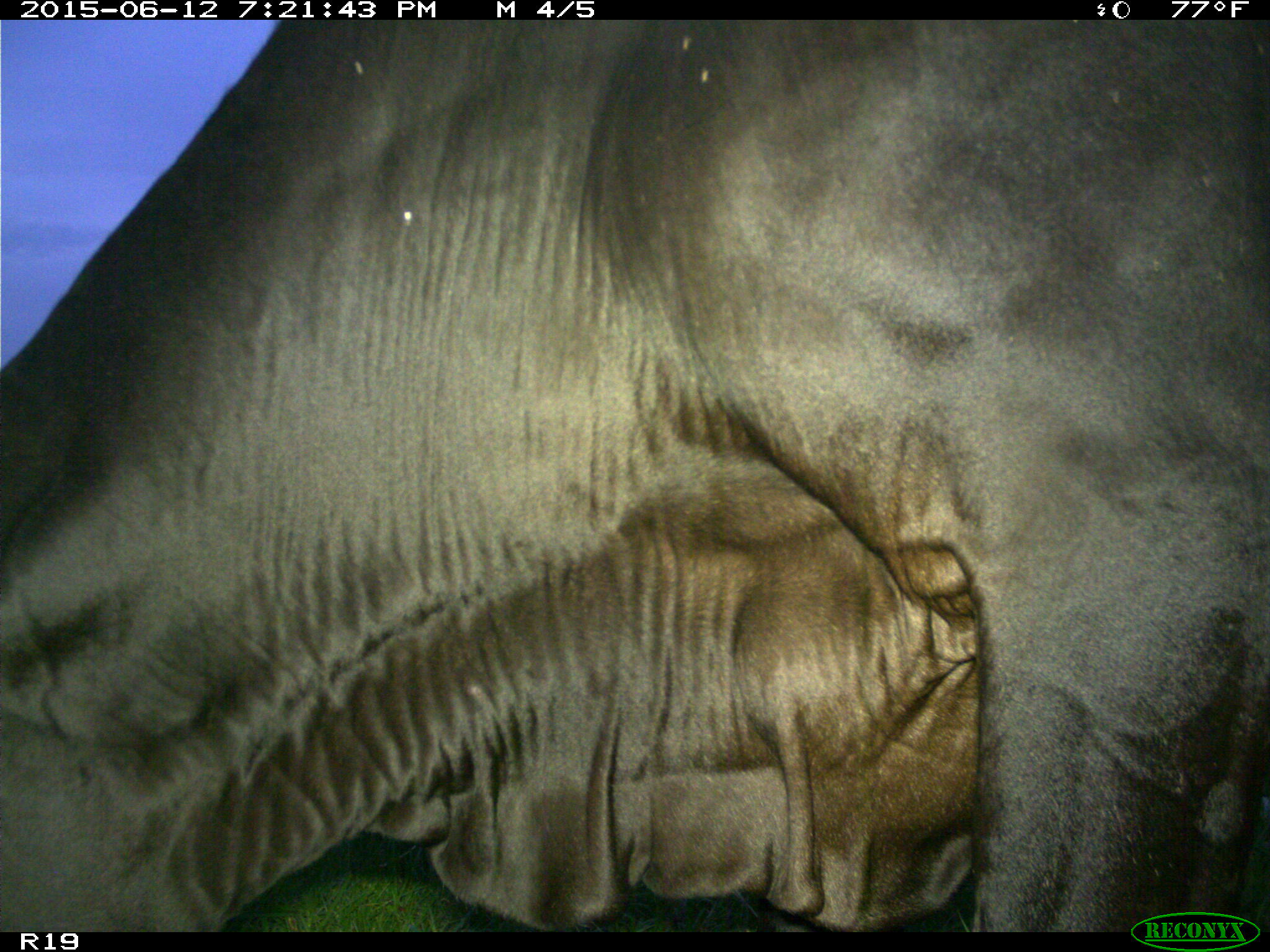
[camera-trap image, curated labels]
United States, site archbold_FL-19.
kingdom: Animalia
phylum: Chordata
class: Mammalia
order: Artiodactyla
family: Bovidae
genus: Bos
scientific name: Bos taurus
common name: domestic cow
Bos taurus (domestic cow).